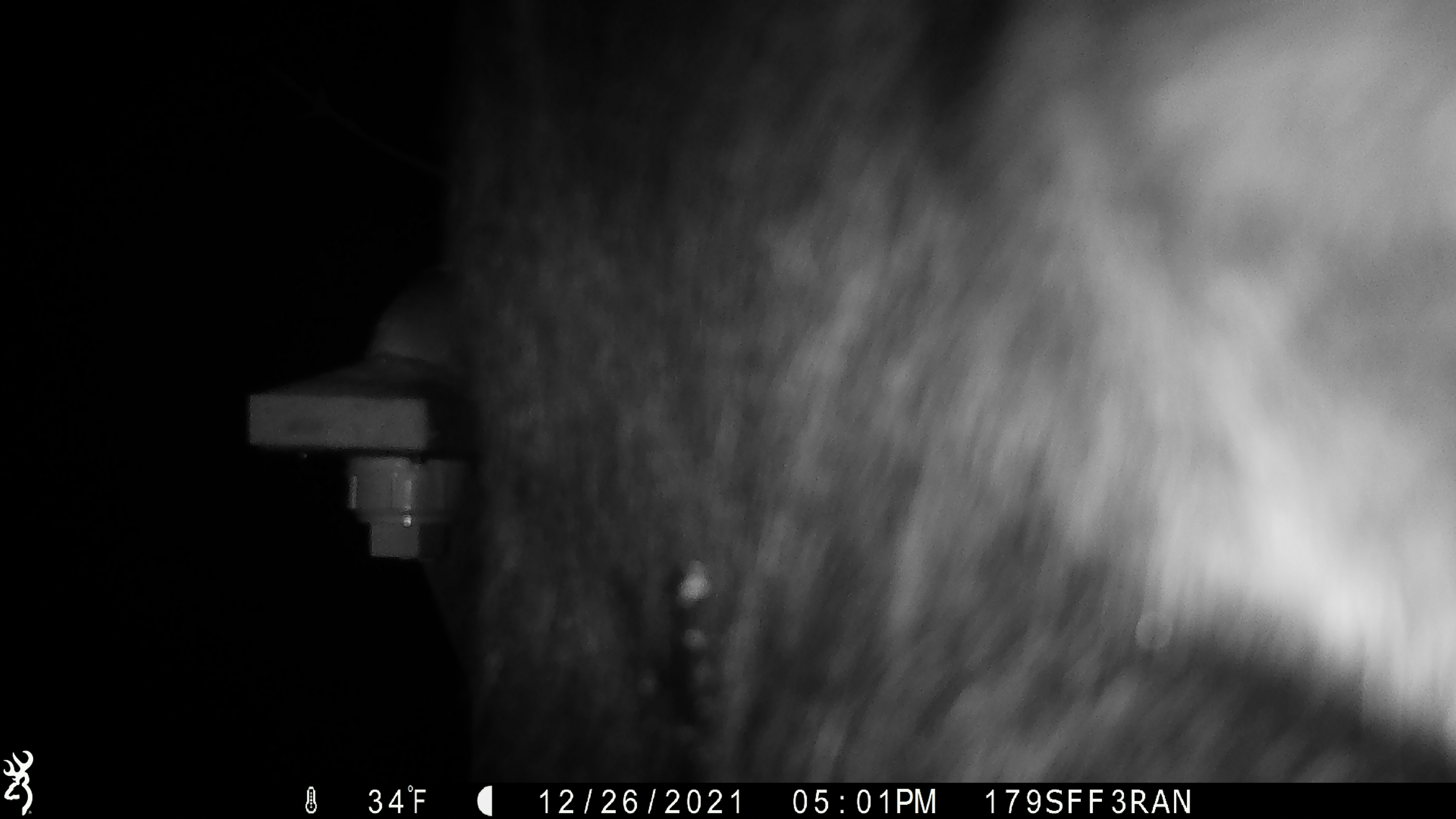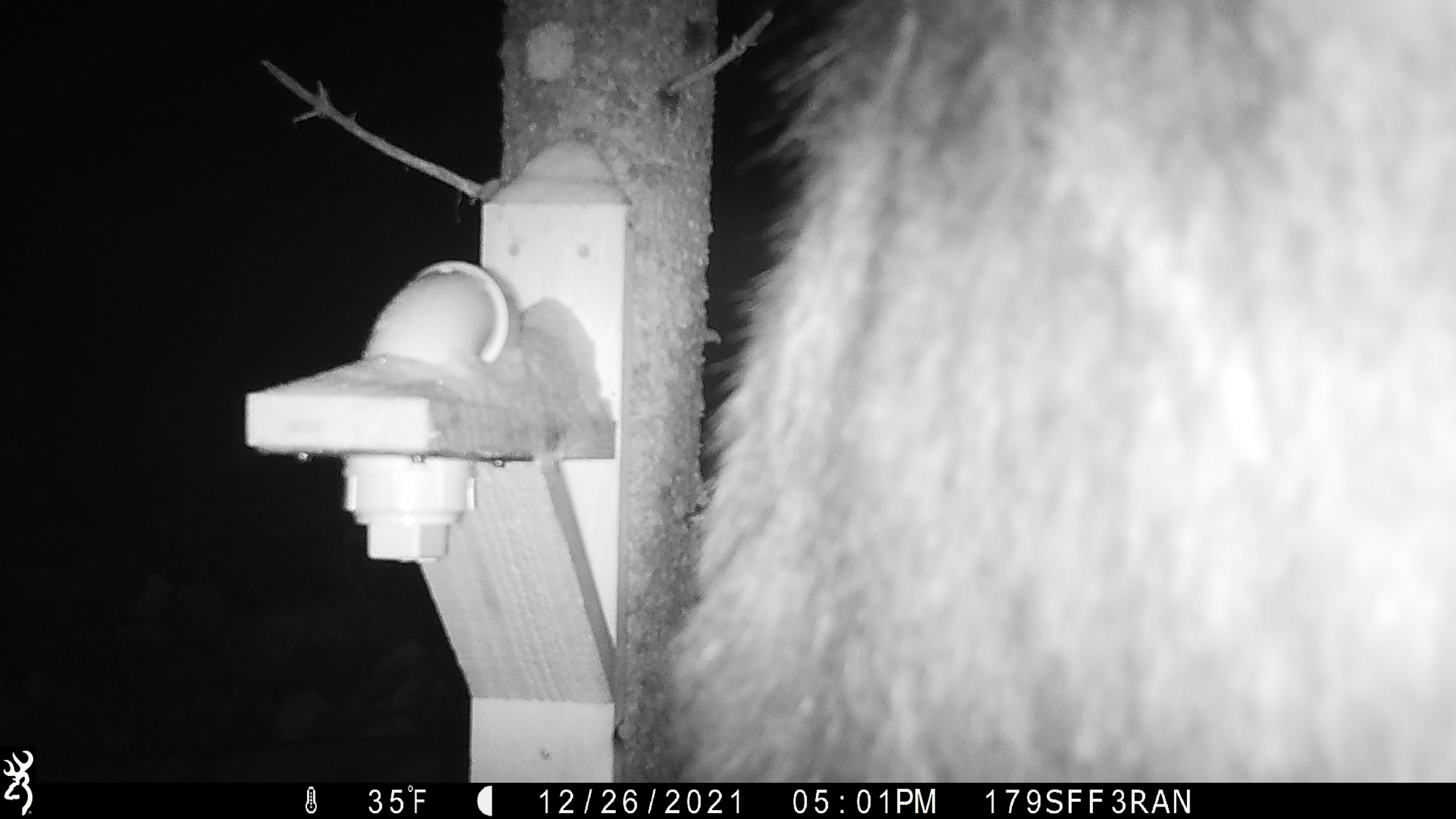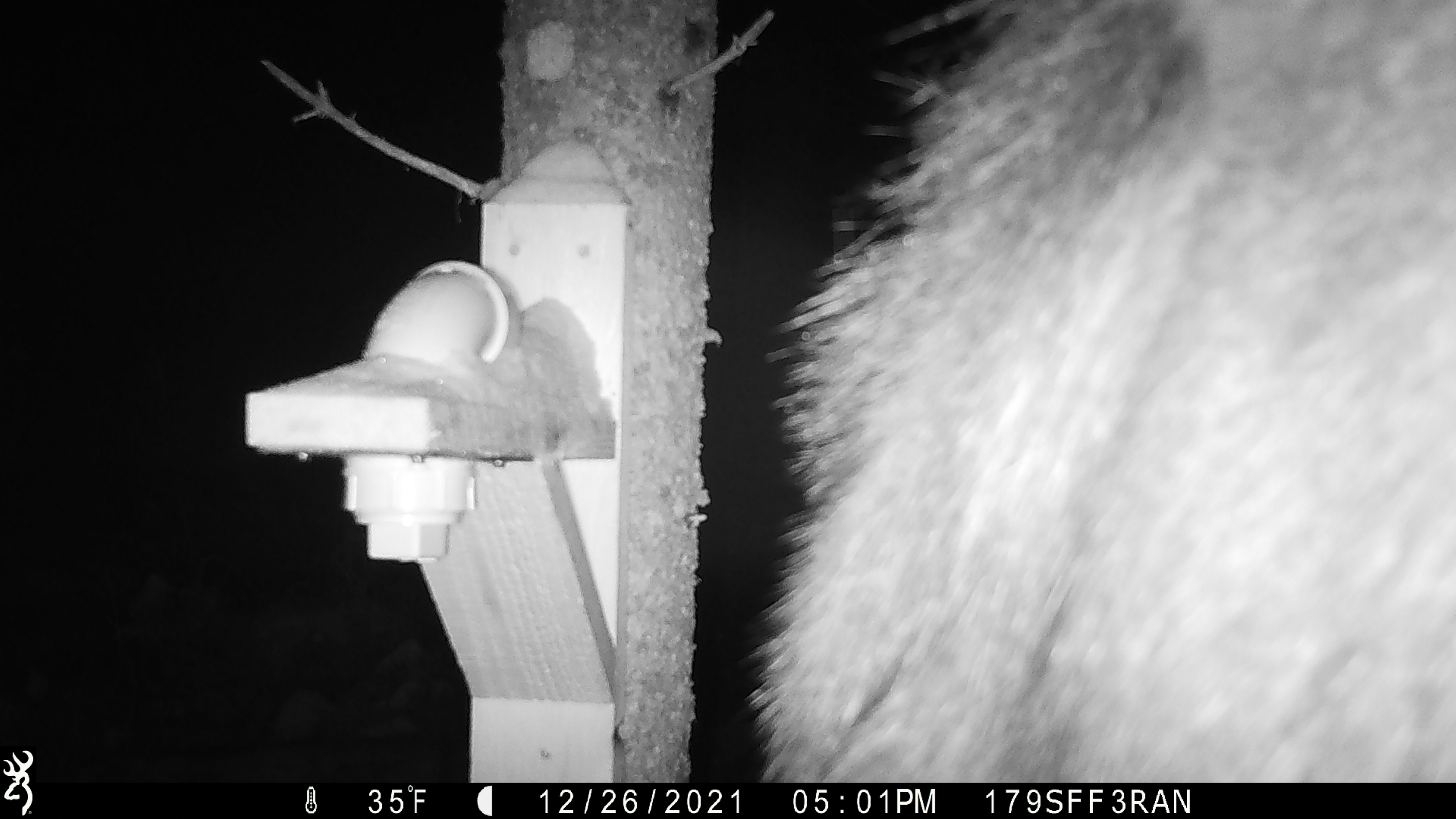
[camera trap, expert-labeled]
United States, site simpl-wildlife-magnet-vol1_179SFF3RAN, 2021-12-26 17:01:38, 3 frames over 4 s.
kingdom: Animalia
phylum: Chordata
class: Mammalia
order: Artiodactyla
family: Cervidae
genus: Alces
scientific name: Alces alces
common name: moose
Moose (Alces alces).